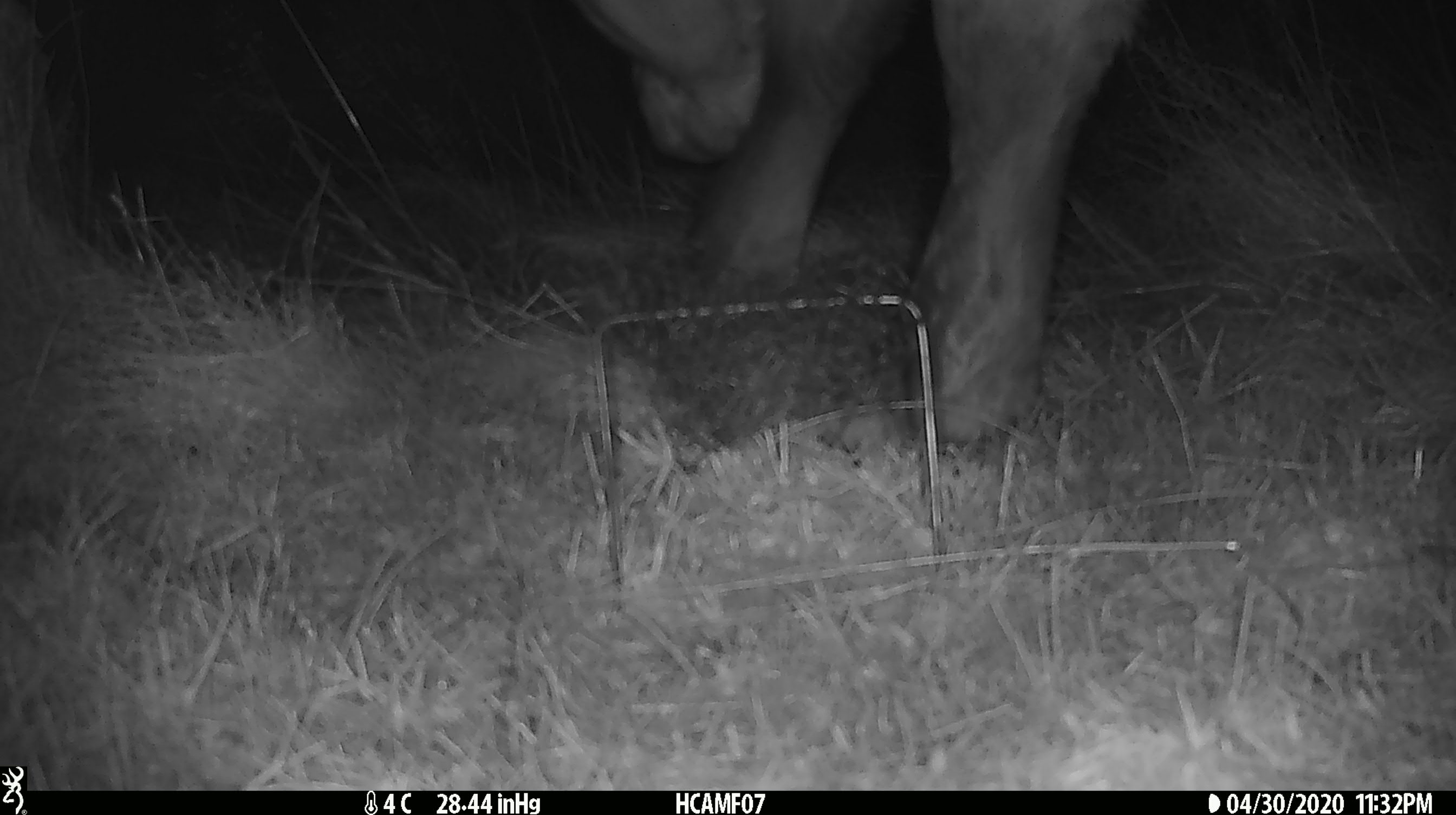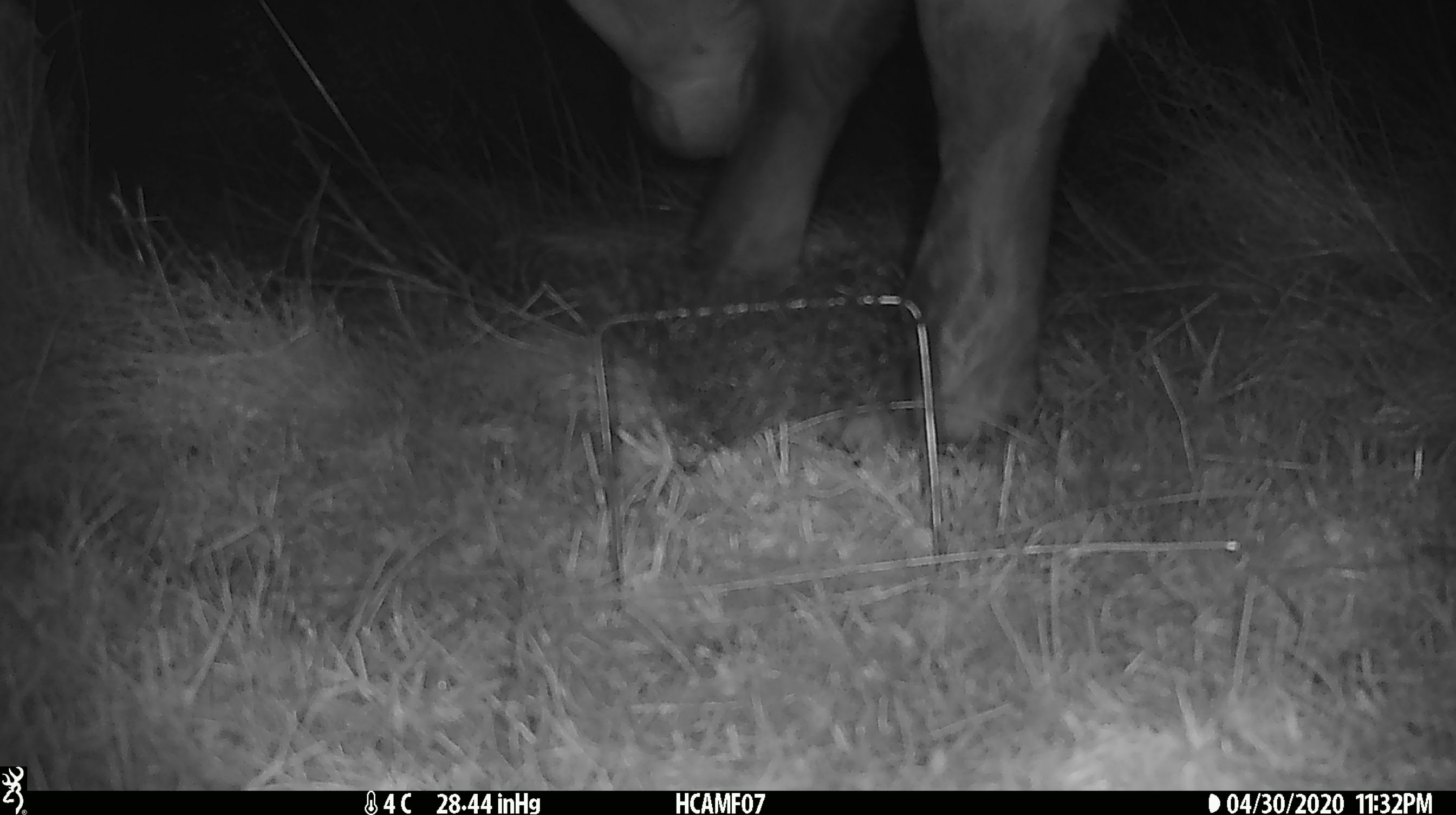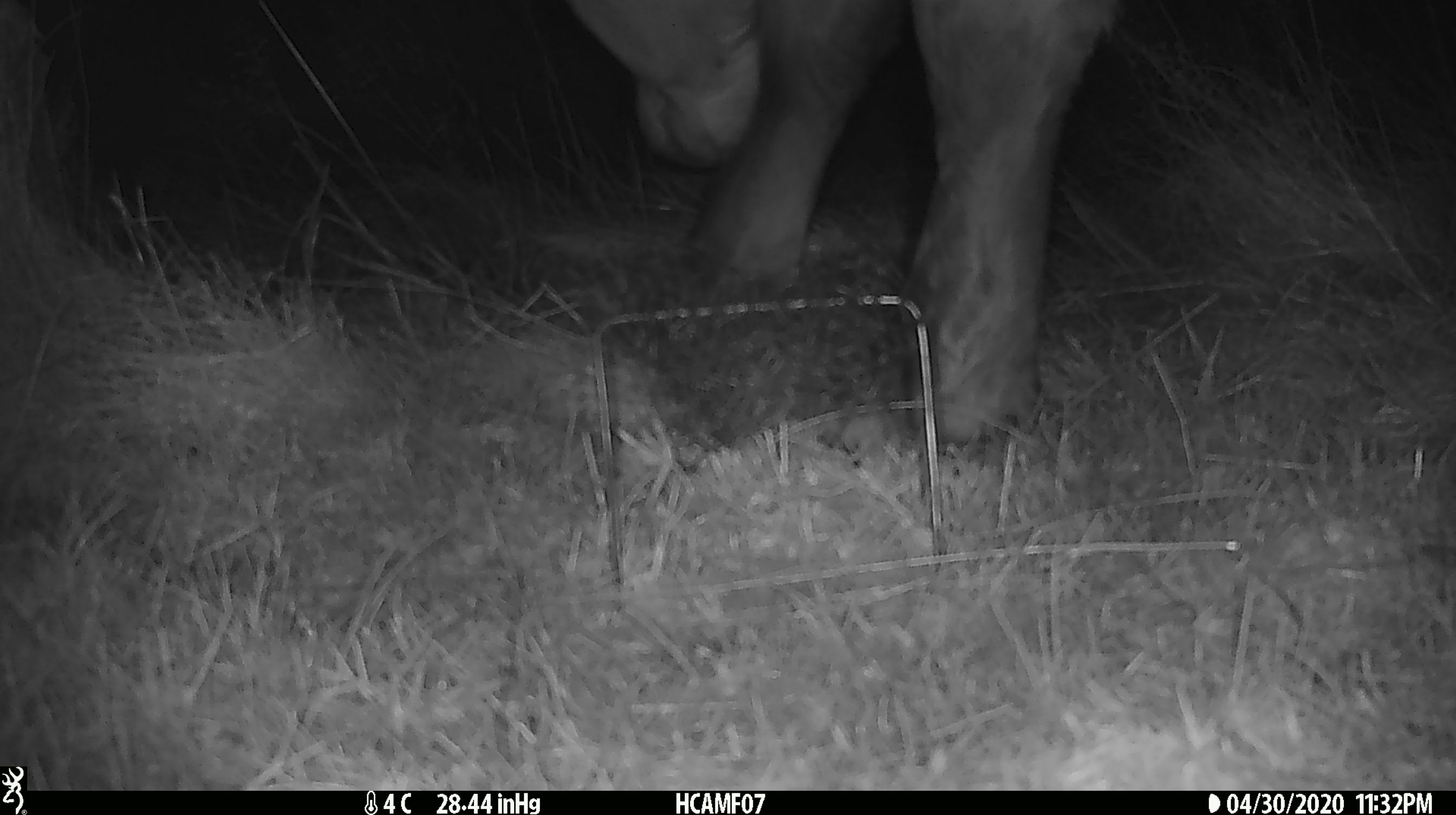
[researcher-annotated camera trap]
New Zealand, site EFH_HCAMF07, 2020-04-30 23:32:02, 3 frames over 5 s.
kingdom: Animalia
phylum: Chordata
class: Mammalia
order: Artiodactyla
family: Bovidae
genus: Bos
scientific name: Bos taurus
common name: domestic cow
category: cow